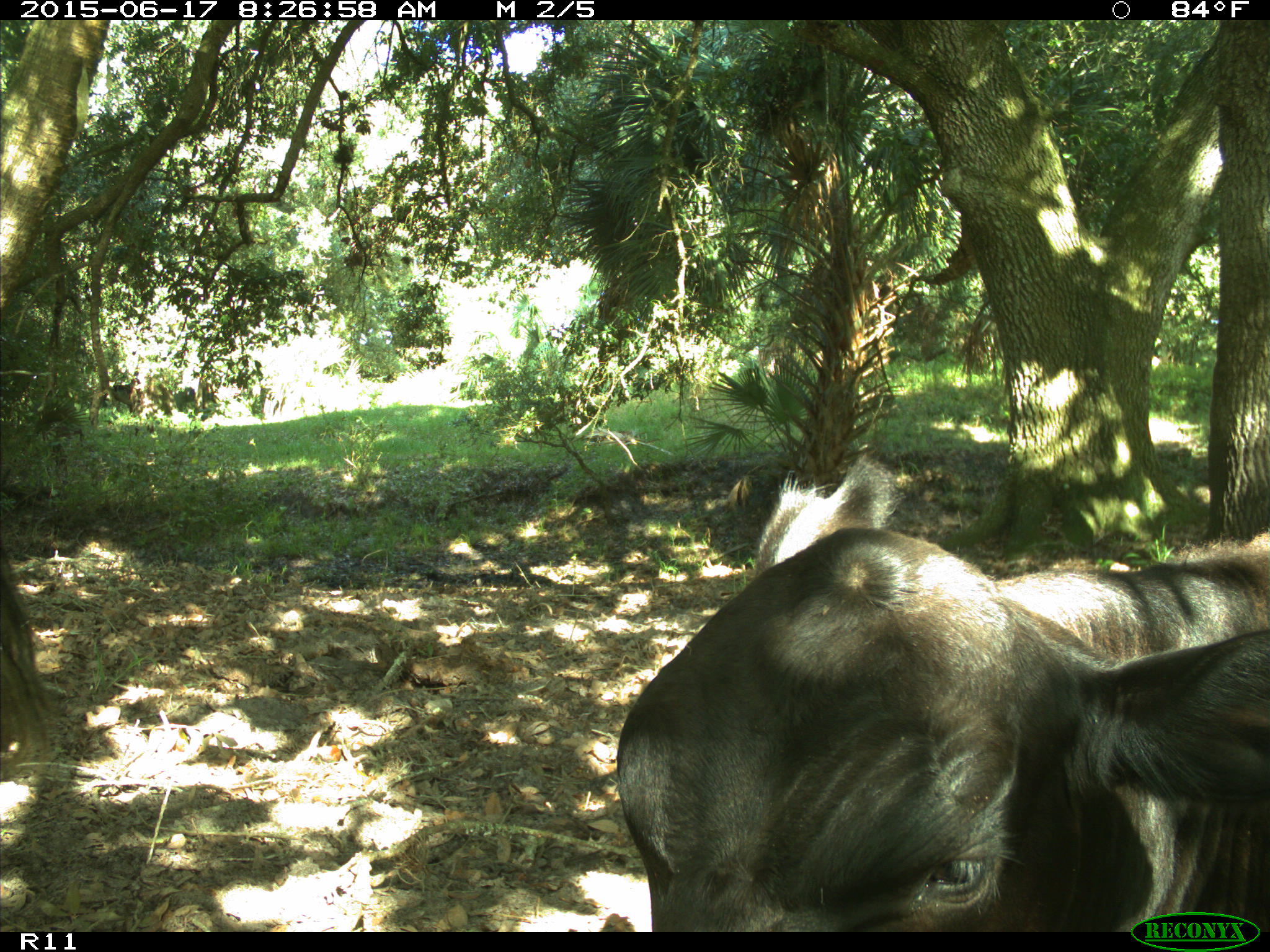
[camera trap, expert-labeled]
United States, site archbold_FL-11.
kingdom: Animalia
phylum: Chordata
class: Mammalia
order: Artiodactyla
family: Bovidae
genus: Bos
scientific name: Bos taurus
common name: domestic cow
Bos taurus (domestic cow).